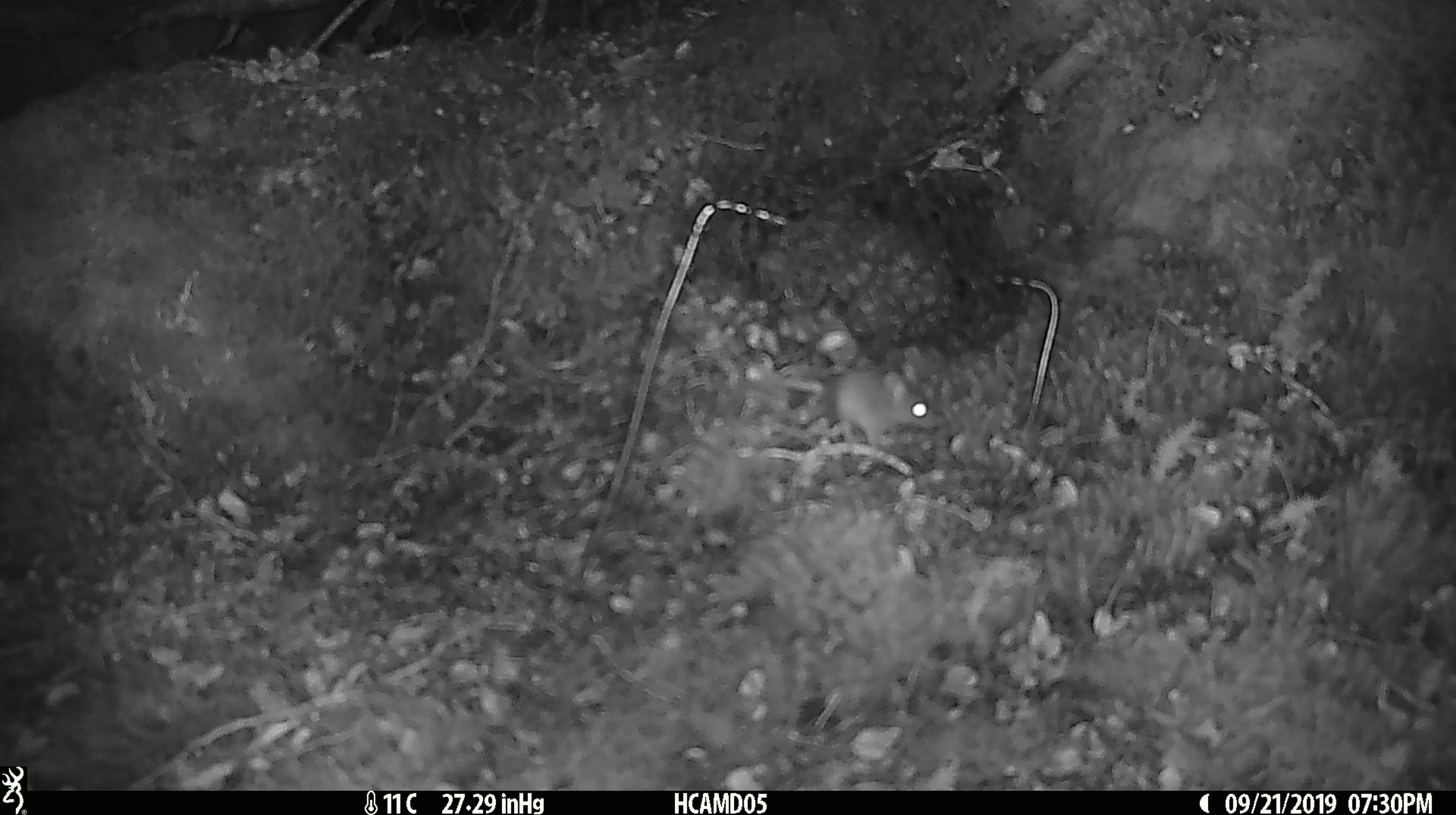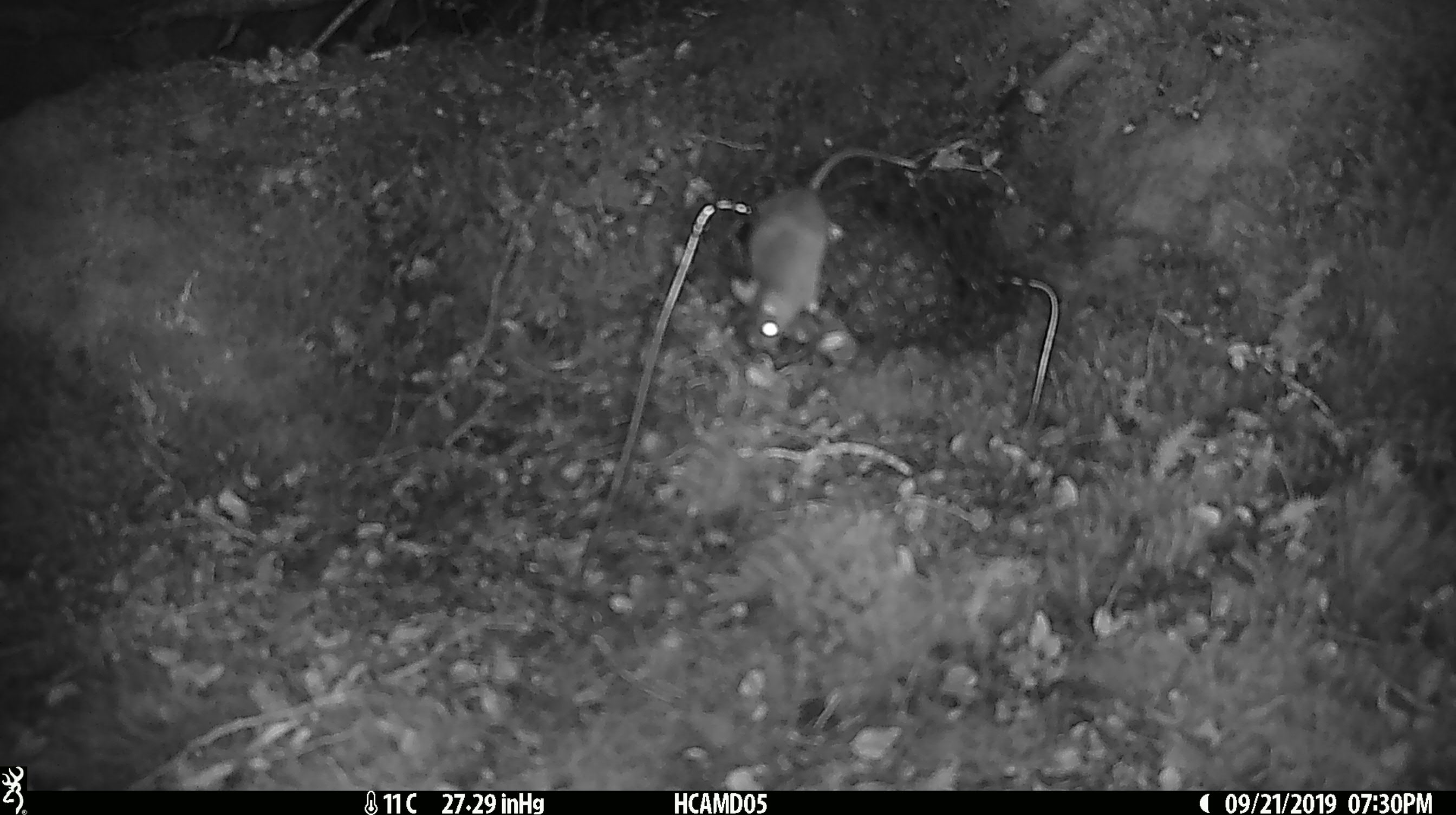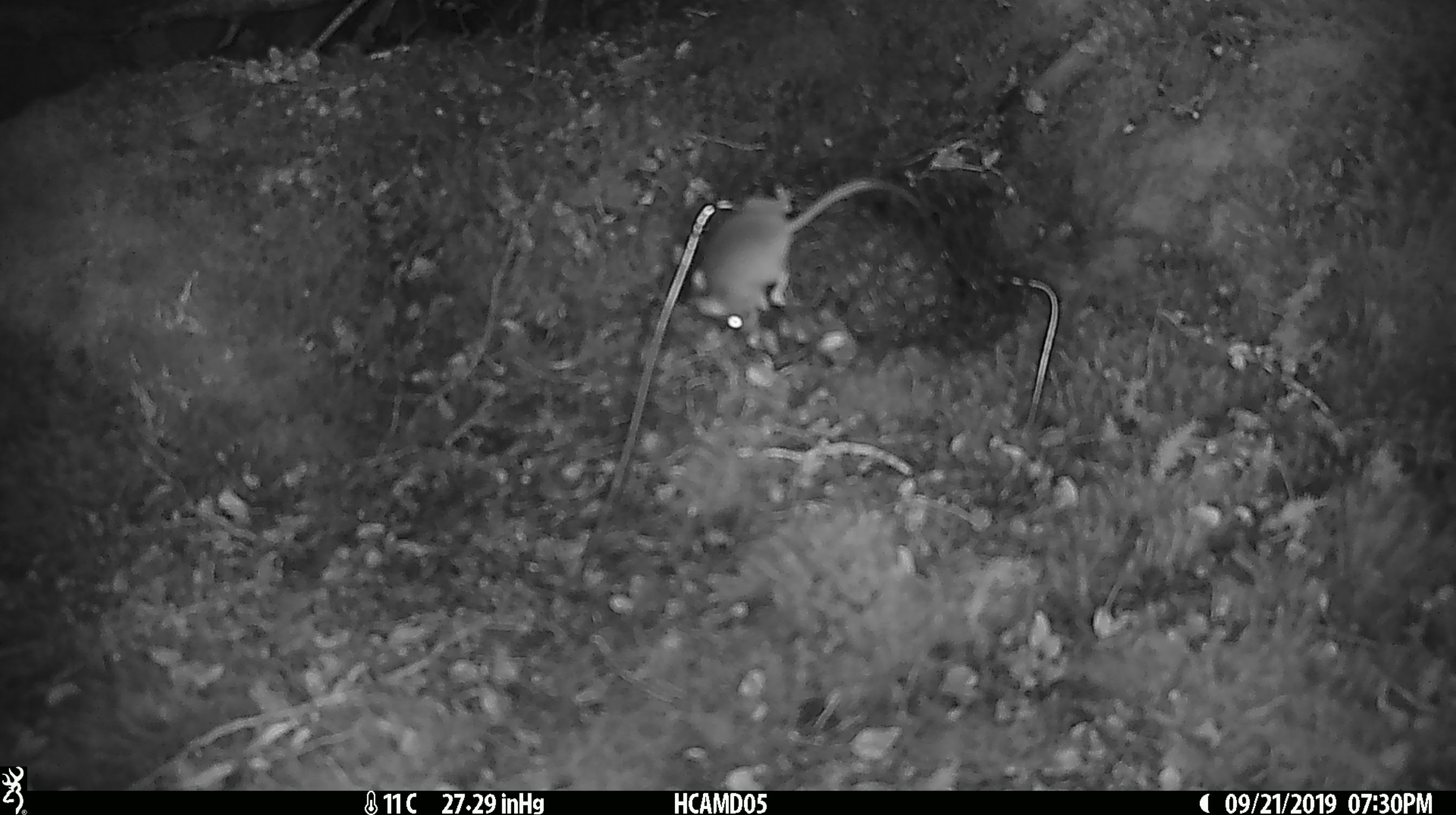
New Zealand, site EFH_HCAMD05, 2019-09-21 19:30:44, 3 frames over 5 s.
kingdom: Animalia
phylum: Chordata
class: Mammalia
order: Rodentia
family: Muridae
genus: Mus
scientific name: Mus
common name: mouse